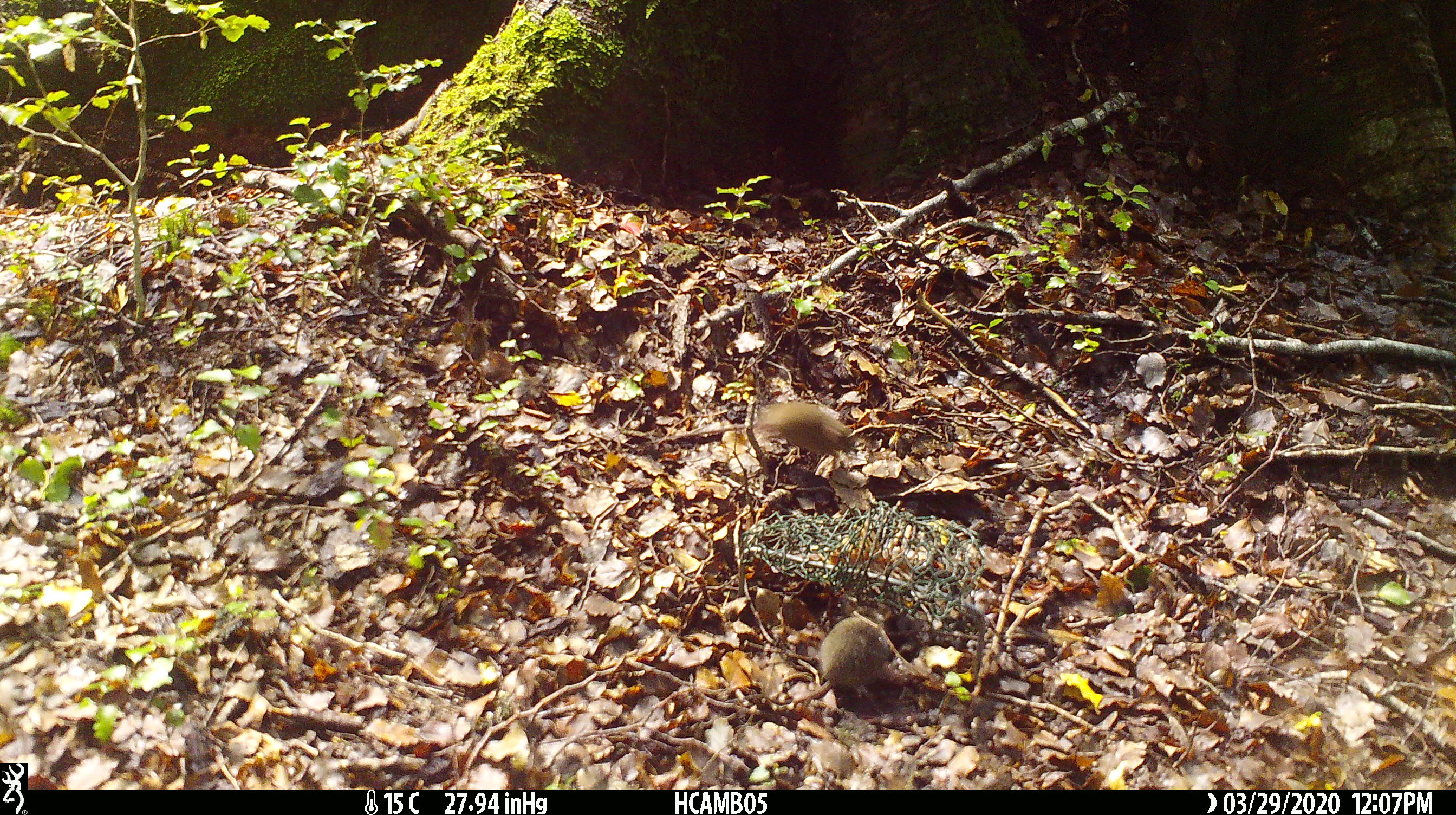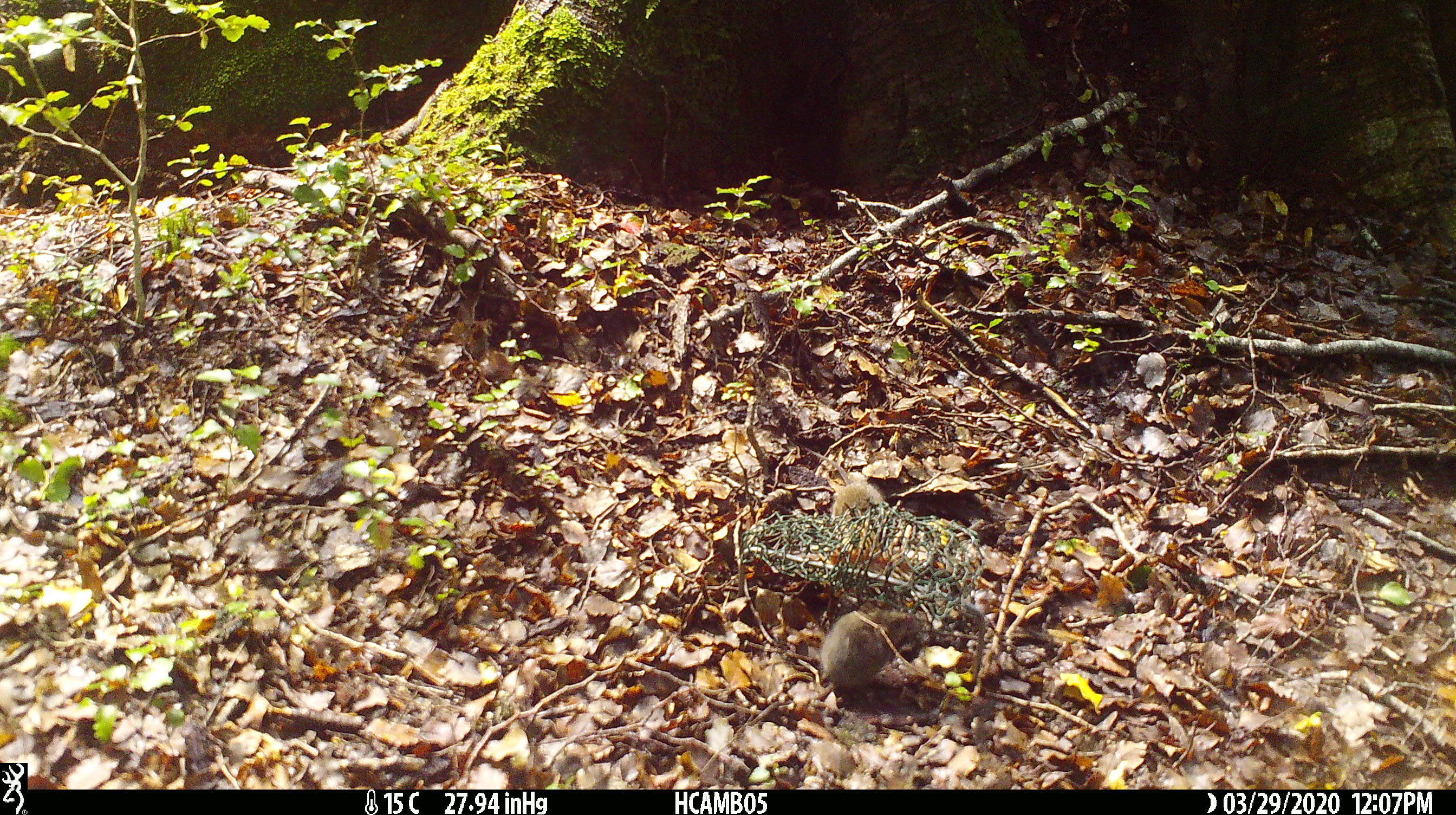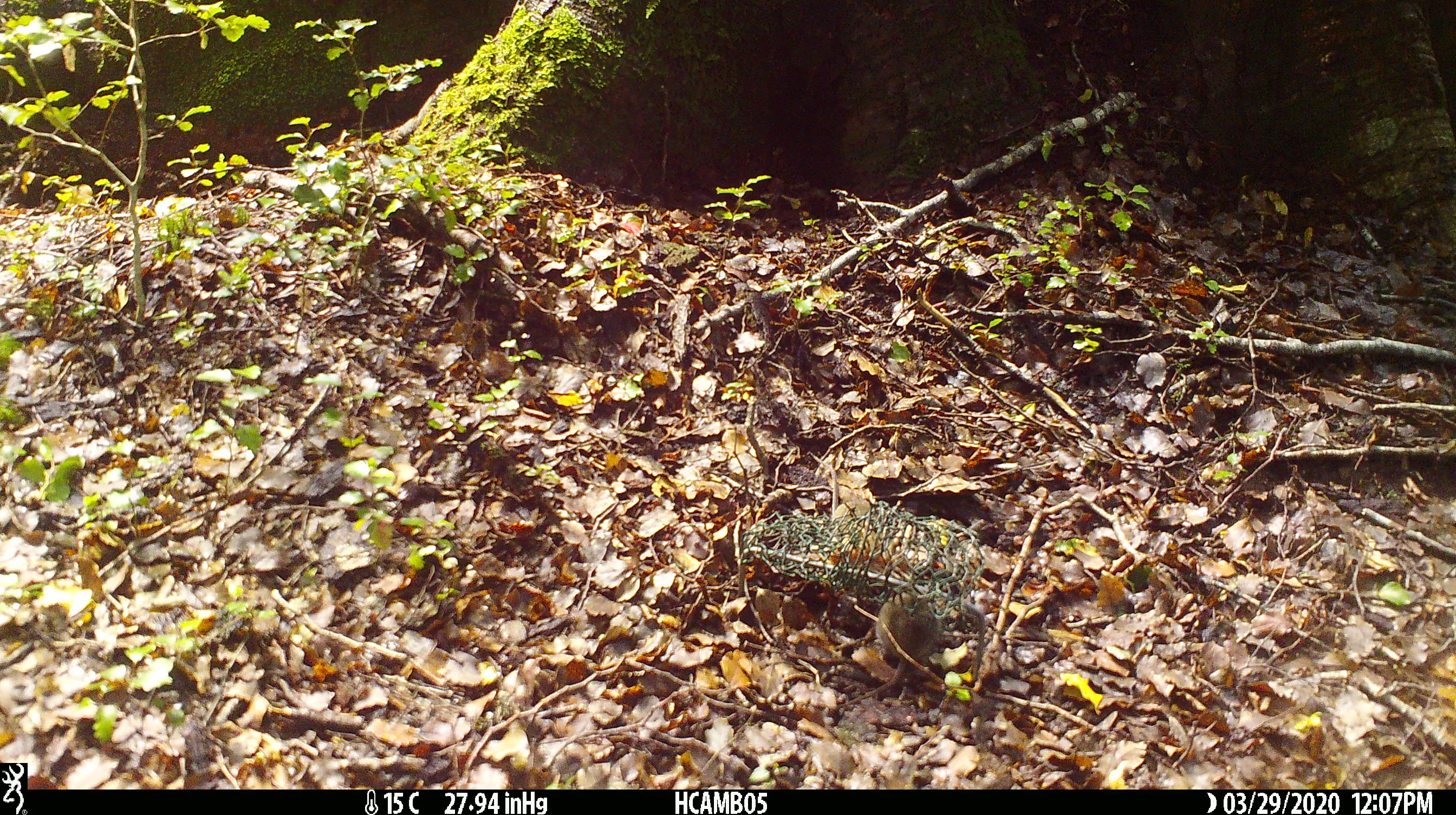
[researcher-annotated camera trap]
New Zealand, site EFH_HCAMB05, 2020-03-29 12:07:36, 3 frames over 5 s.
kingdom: Animalia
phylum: Chordata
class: Mammalia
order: Rodentia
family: Muridae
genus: Mus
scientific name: Mus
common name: mouse